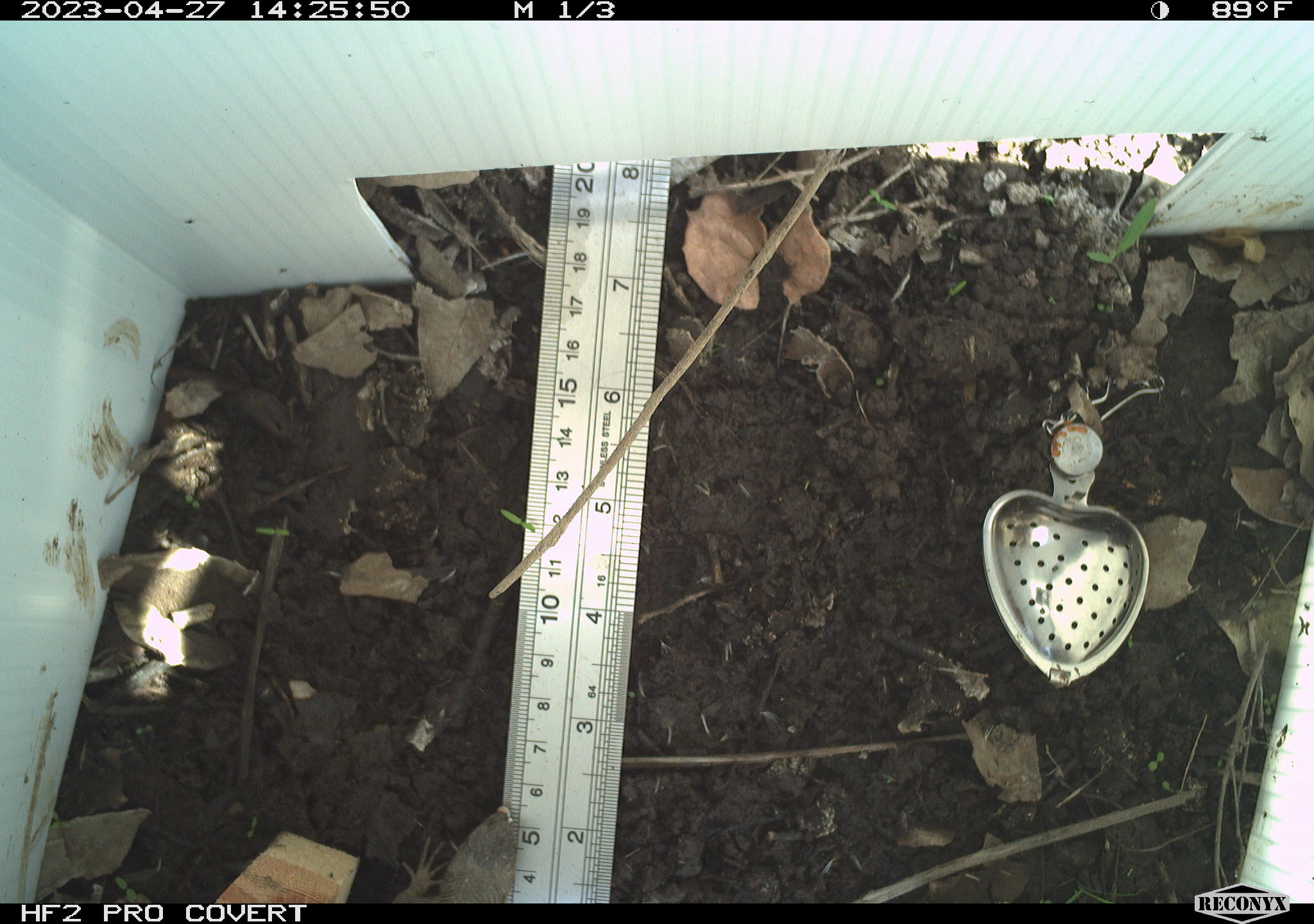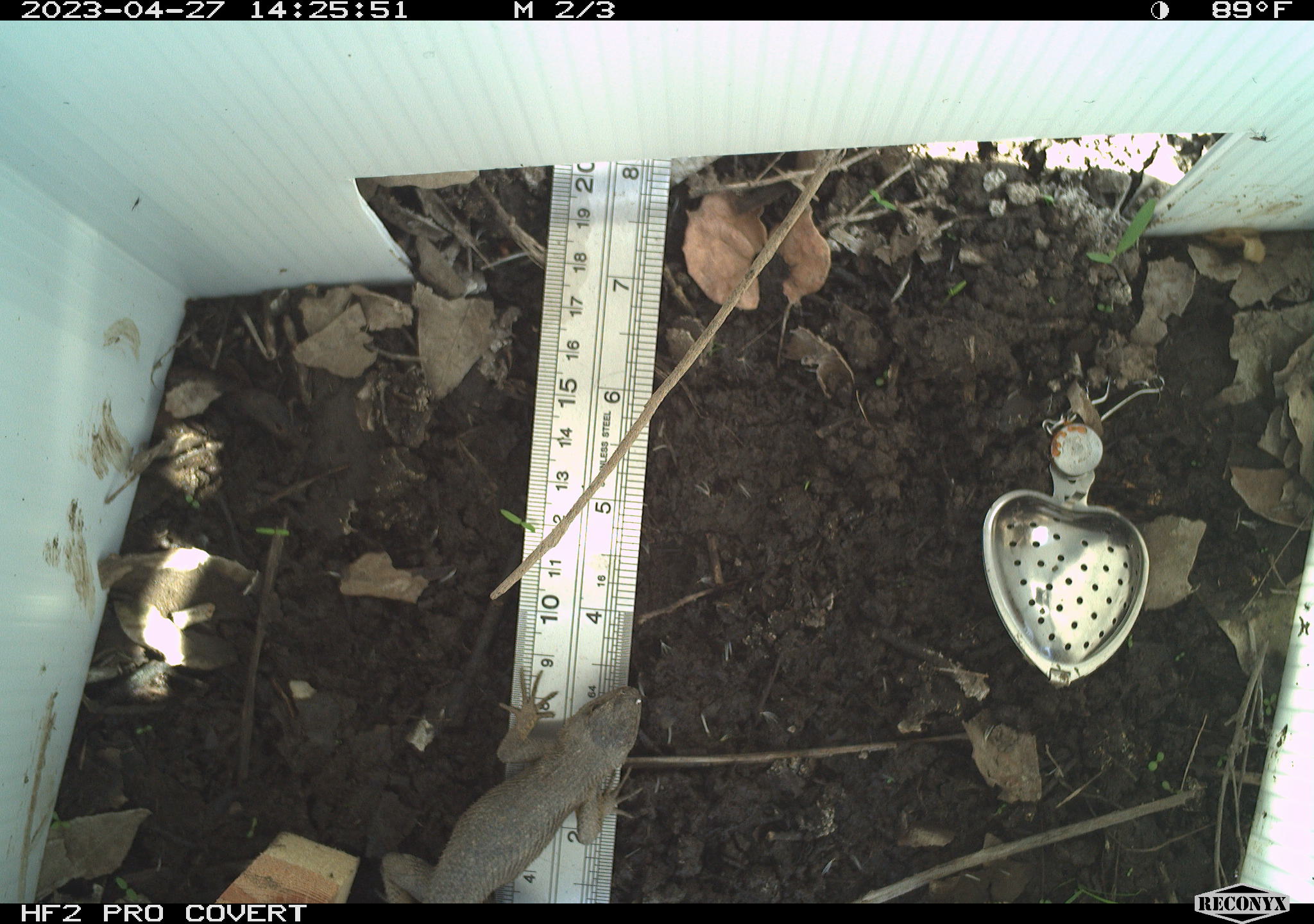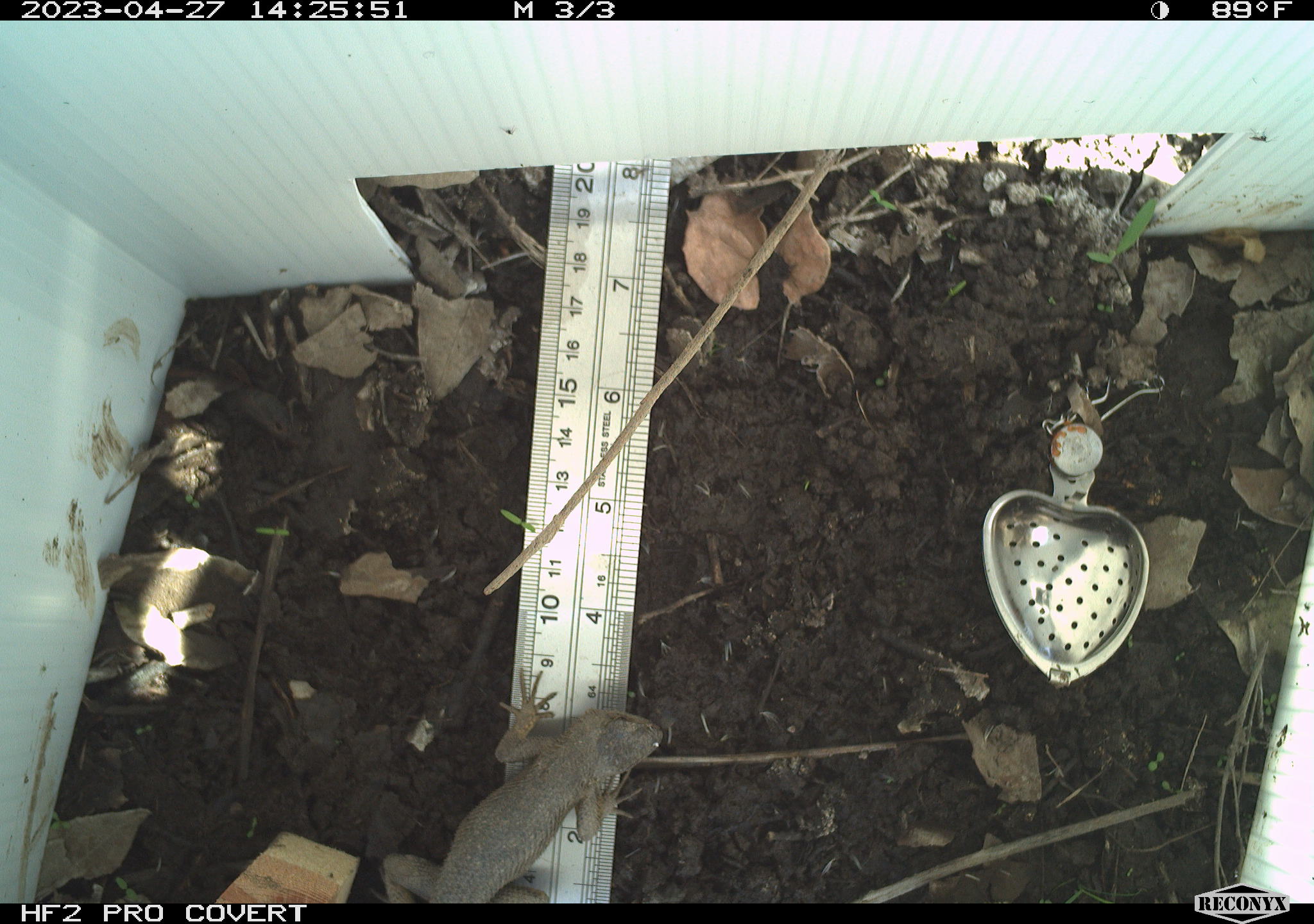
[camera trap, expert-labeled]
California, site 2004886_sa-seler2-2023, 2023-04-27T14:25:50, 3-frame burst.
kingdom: Animalia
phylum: Chordata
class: Reptilia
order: Squamata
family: Phrynosomatidae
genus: Sceloporus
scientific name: Sceloporus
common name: spiny lizards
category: sceloporus species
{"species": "sceloporus species (spiny lizards) (Sceloporus)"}